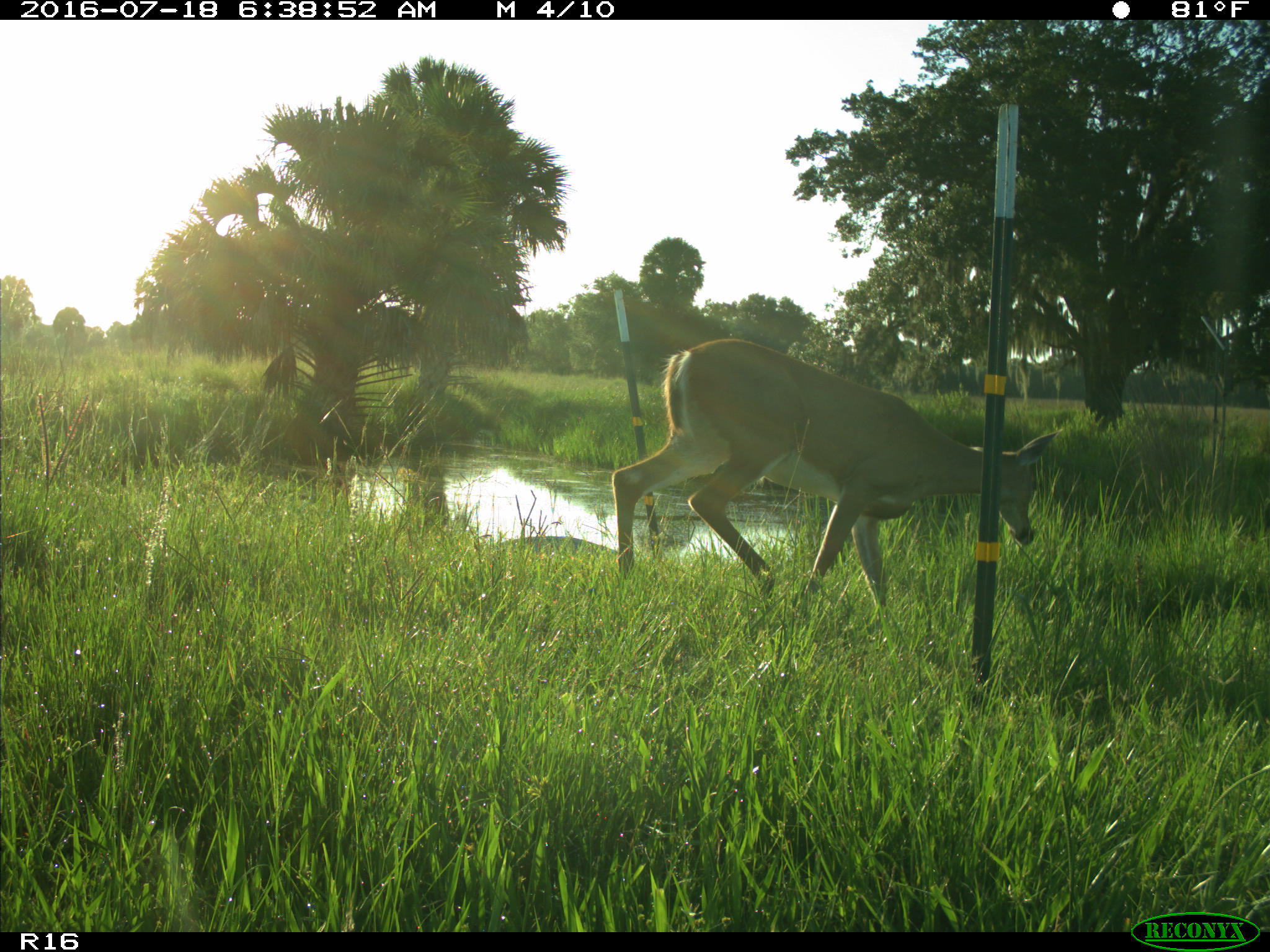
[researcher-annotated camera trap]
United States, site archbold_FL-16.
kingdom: Animalia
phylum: Chordata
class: Mammalia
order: Artiodactyla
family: Cervidae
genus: Odocoileus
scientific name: Odocoileus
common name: deer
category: unidentified deer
Unidentified deer (deer) (Odocoileus).